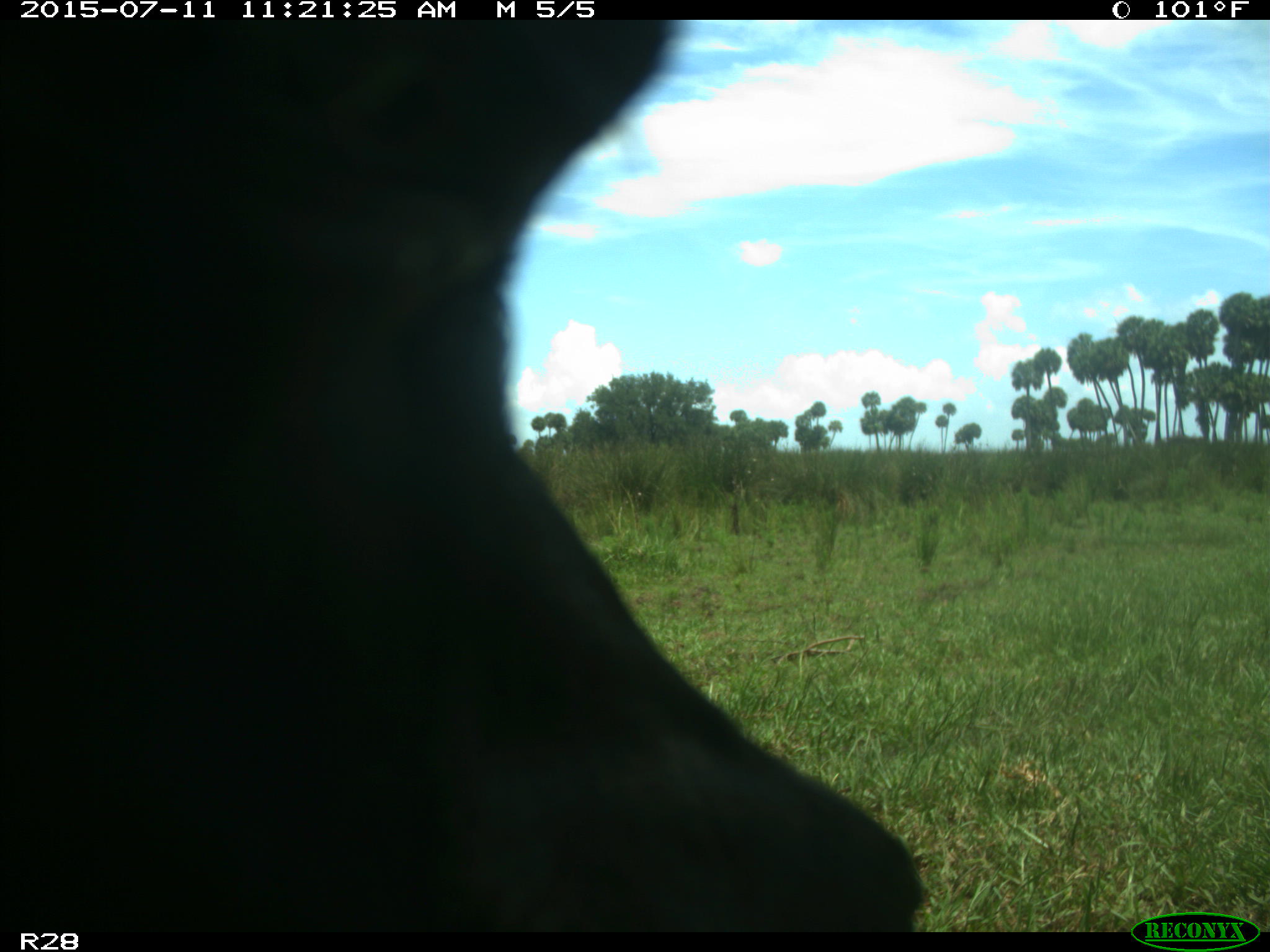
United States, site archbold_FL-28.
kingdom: Animalia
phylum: Chordata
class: Mammalia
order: Artiodactyla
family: Bovidae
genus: Bos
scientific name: Bos taurus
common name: domestic cow